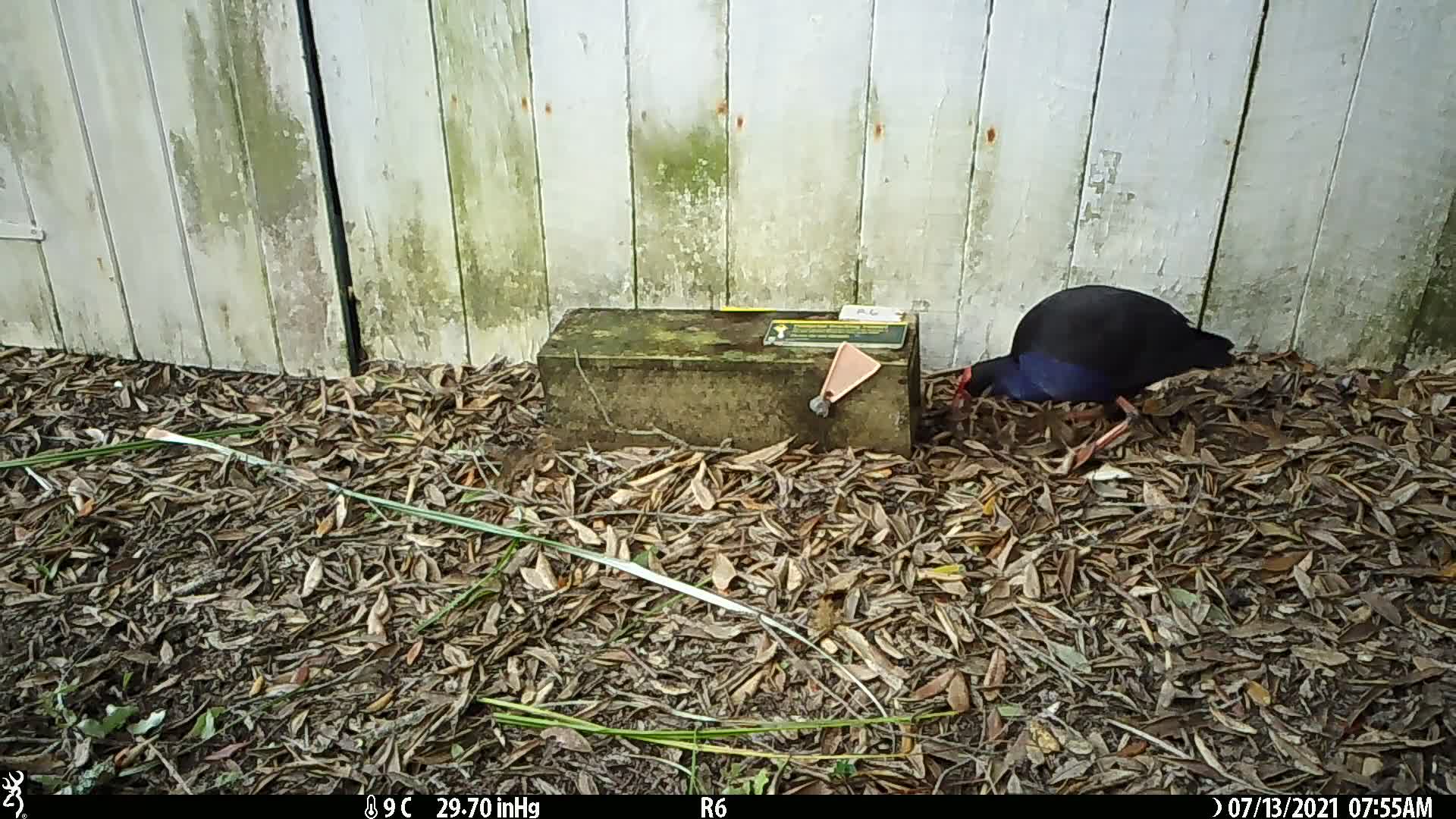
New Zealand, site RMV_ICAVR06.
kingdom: Animalia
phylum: Chordata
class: Aves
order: Gruiformes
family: Rallidae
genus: Porphyrio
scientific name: Porphyrio melanotus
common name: australasian swamphen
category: pukeko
Pukeko (australasian swamphen) (Porphyrio melanotus).